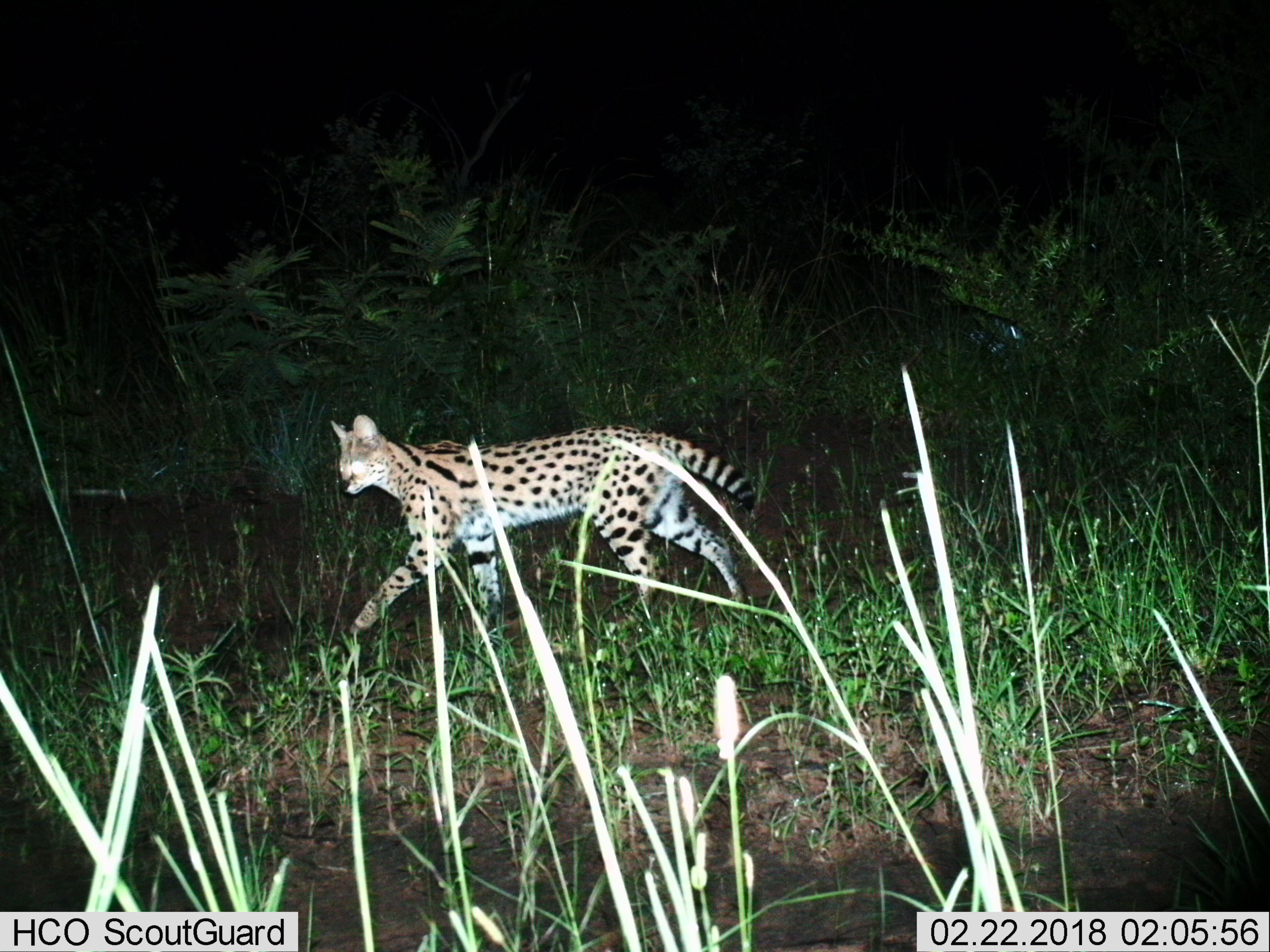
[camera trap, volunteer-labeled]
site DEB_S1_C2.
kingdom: Animalia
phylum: Chordata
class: Mammalia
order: Carnivora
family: Felidae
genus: Leptailurus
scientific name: Leptailurus serval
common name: serval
Serval (Leptailurus serval), count 1. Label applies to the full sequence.